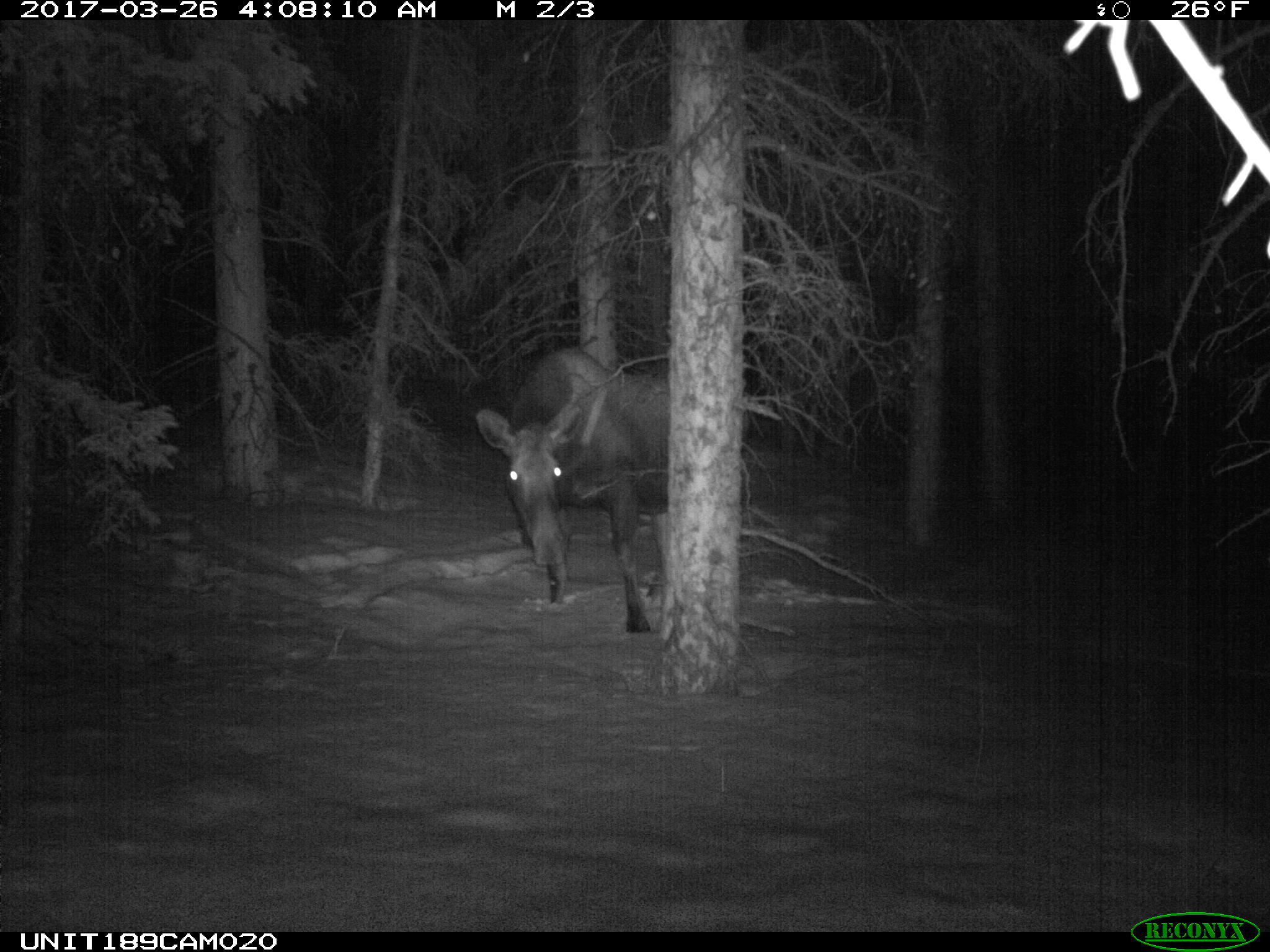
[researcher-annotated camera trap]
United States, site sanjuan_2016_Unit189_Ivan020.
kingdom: Animalia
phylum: Chordata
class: Mammalia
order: Artiodactyla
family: Cervidae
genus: Alces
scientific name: Alces alces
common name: moose